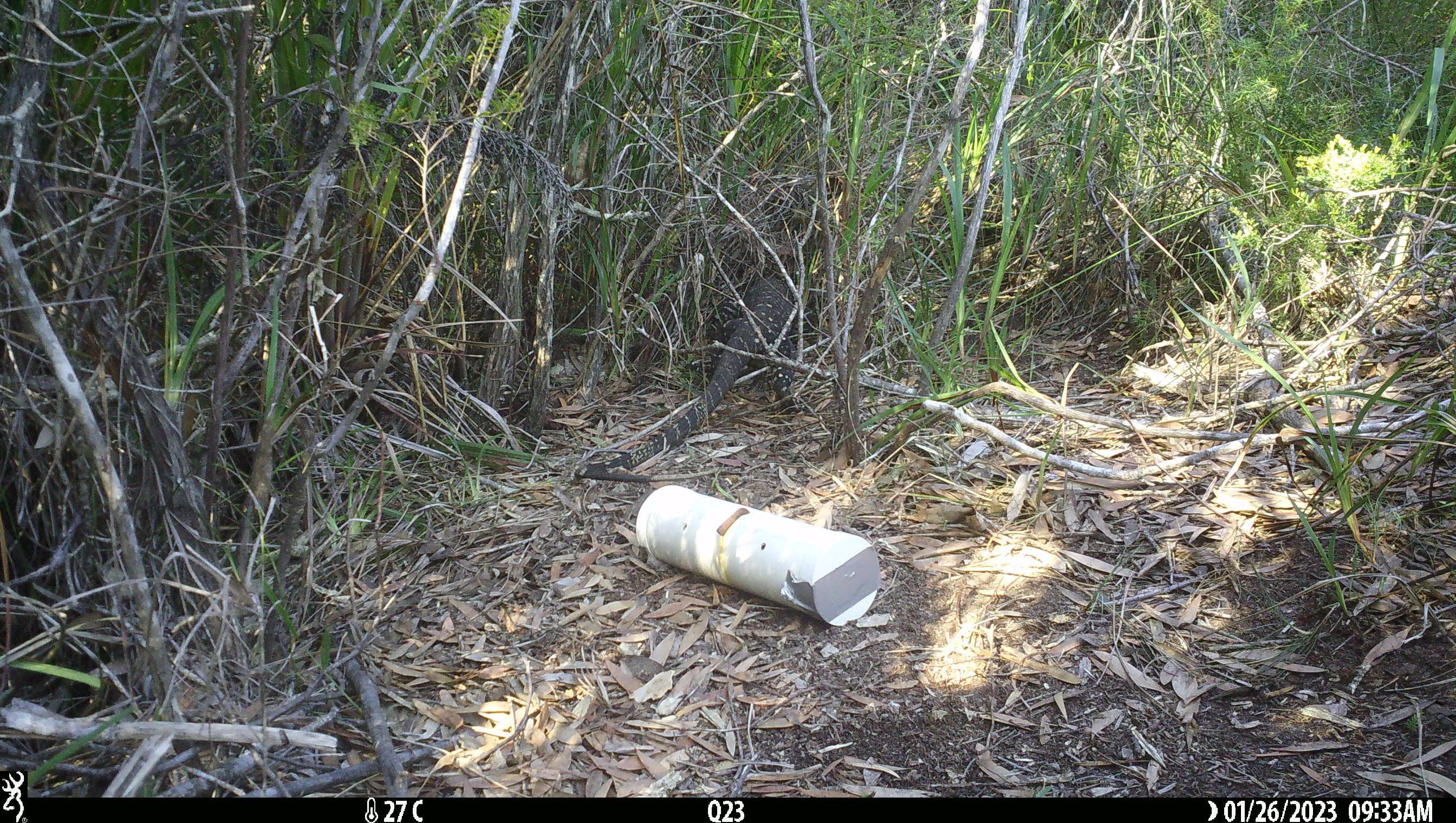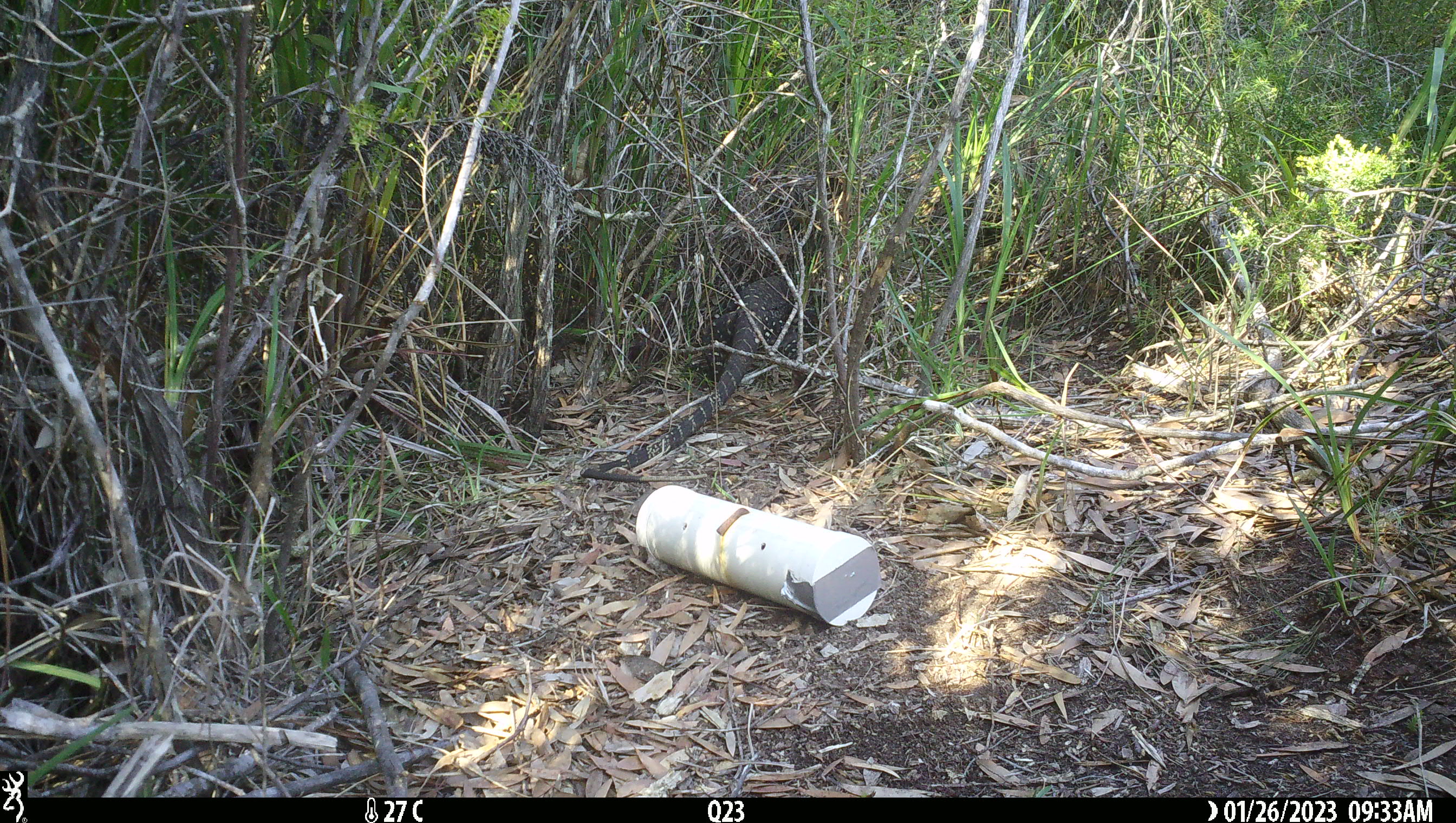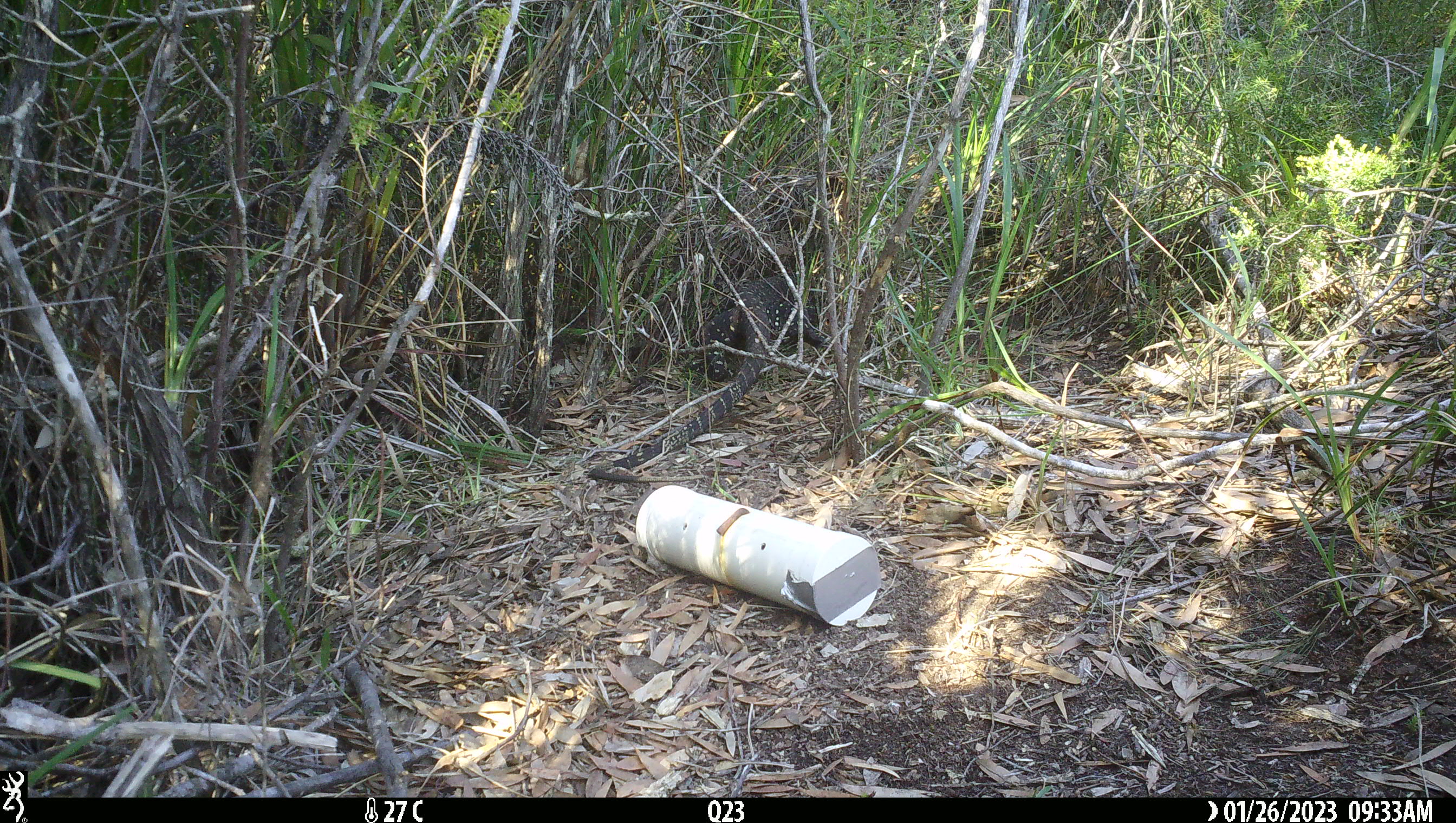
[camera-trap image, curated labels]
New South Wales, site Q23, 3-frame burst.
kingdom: Animalia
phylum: Chordata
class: Reptilia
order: Squamata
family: Varanidae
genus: Varanus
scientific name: Varanus varius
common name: lace monitor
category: goanna